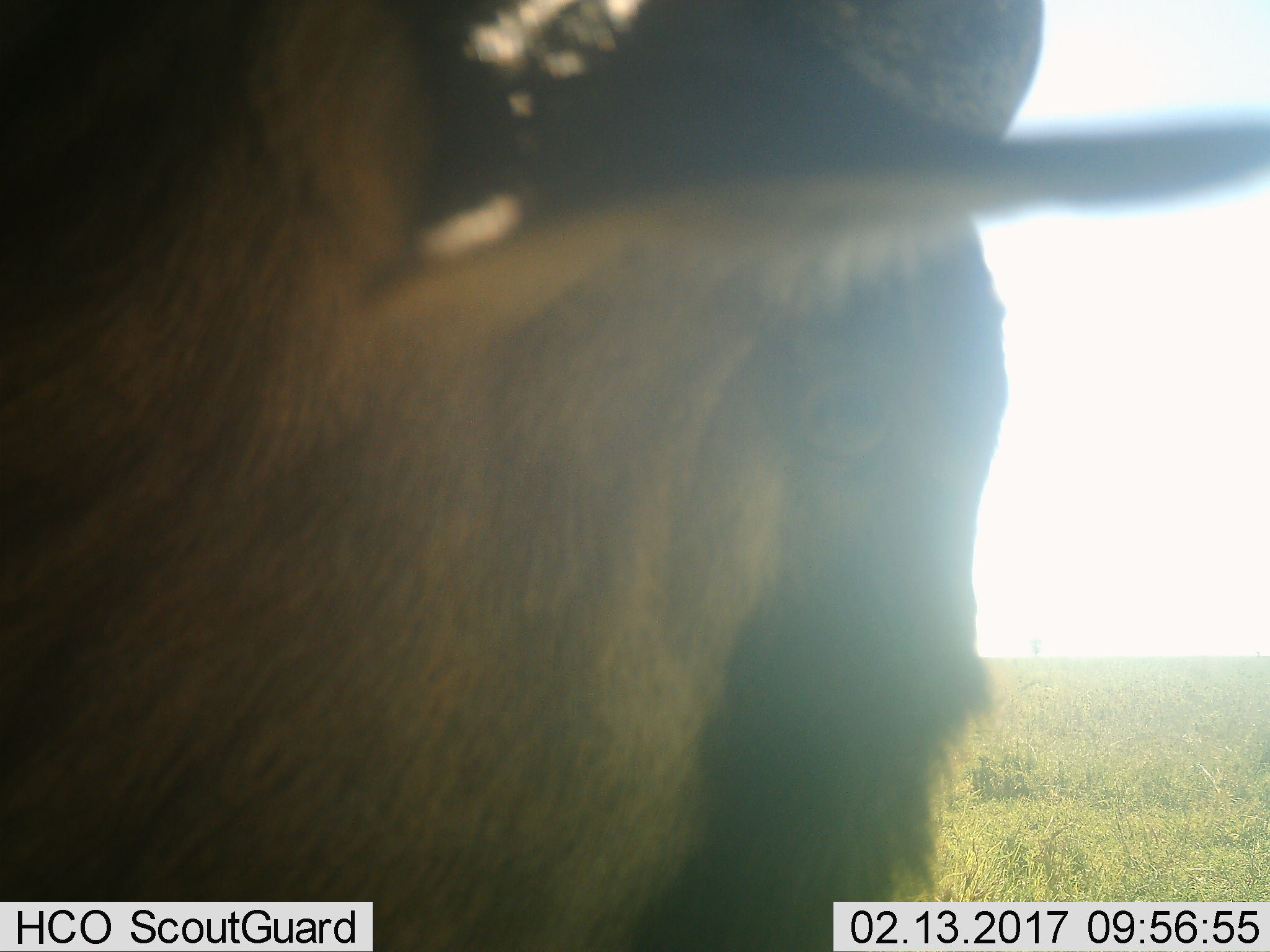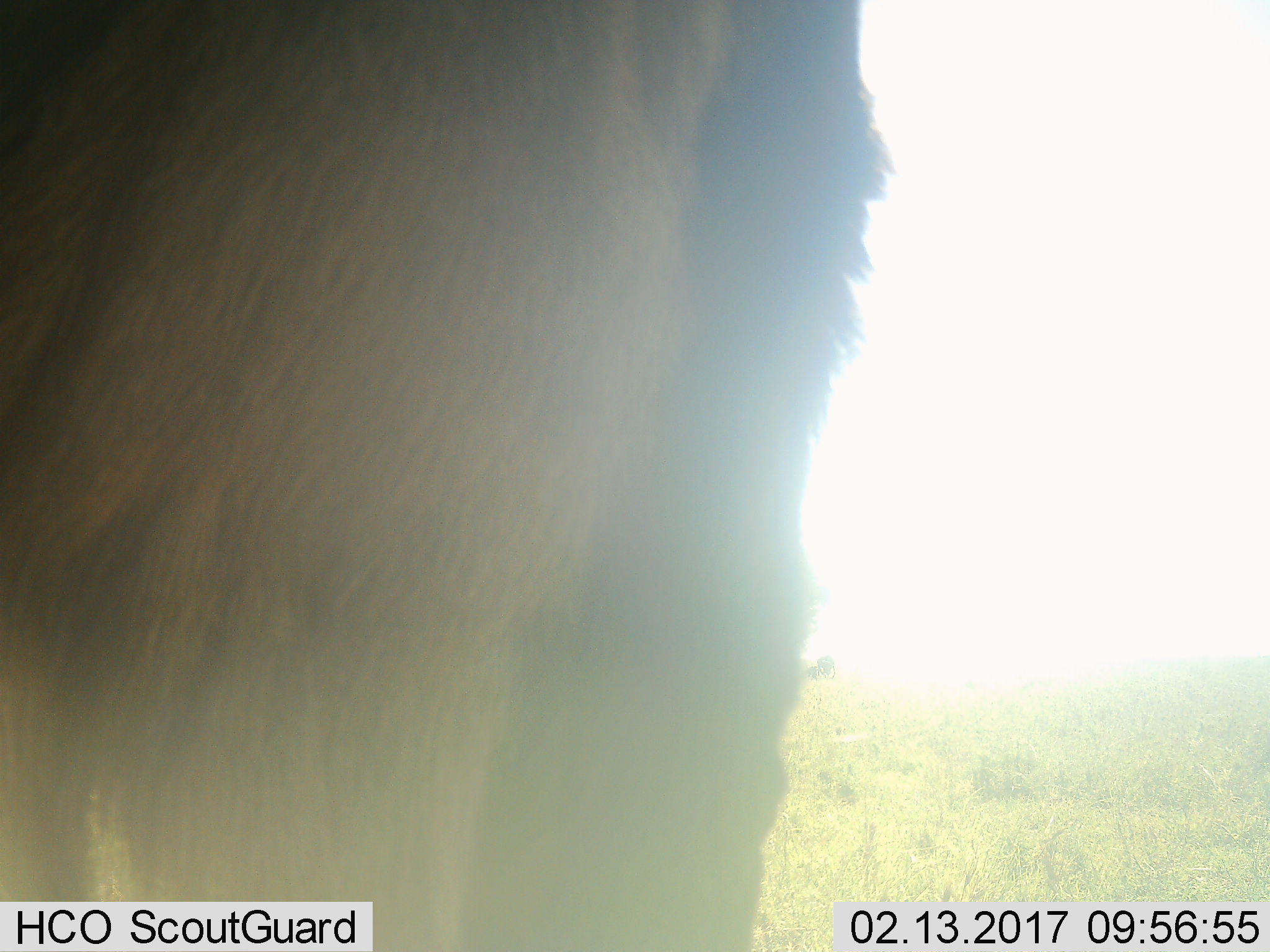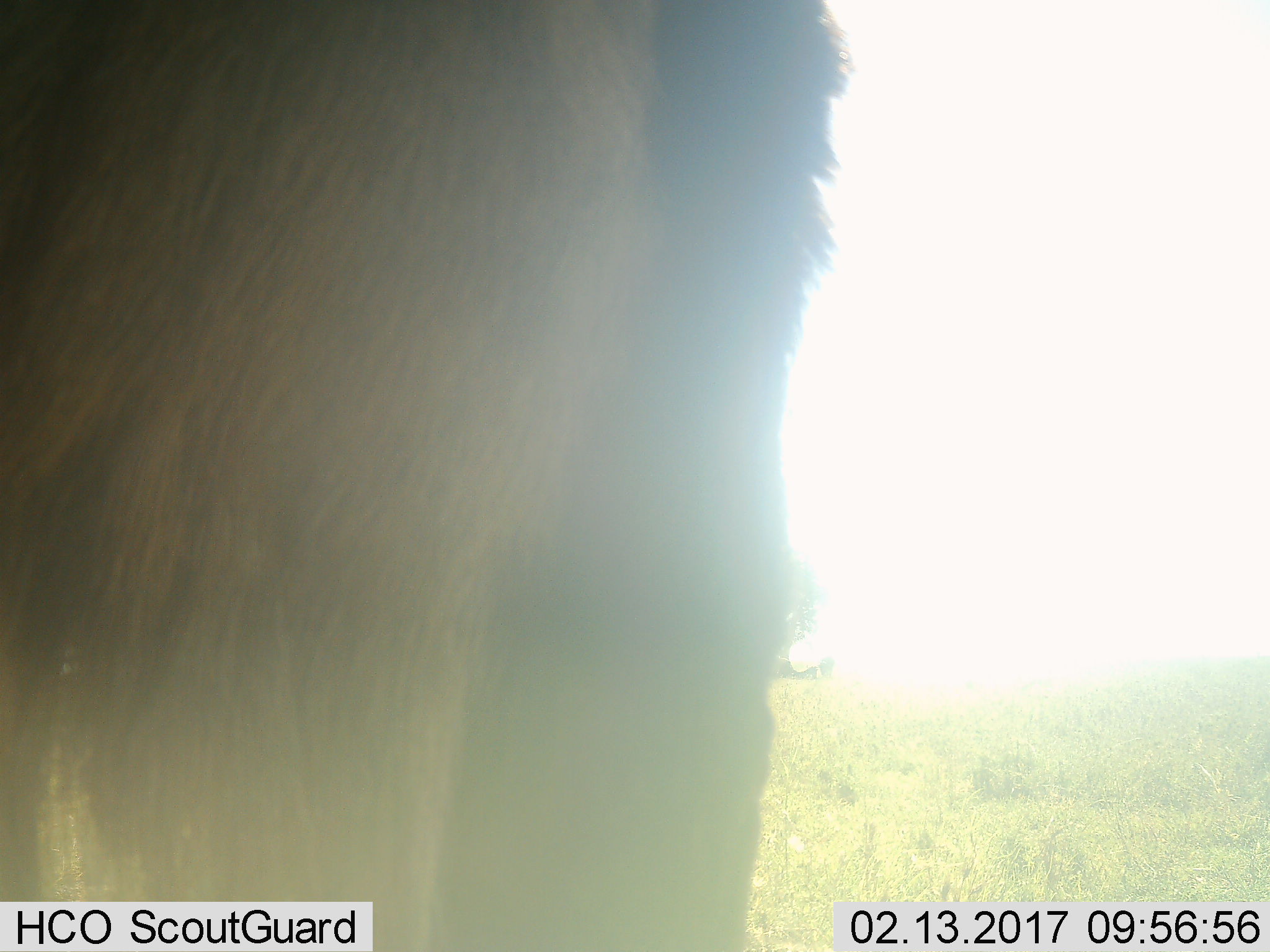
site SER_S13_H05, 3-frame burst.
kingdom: Animalia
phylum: Chordata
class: Mammalia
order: Artiodactyla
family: Bovidae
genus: Connochaetes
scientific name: Connochaetes taurinus taurinus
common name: blue wildebeest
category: wildebeestblue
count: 1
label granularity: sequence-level